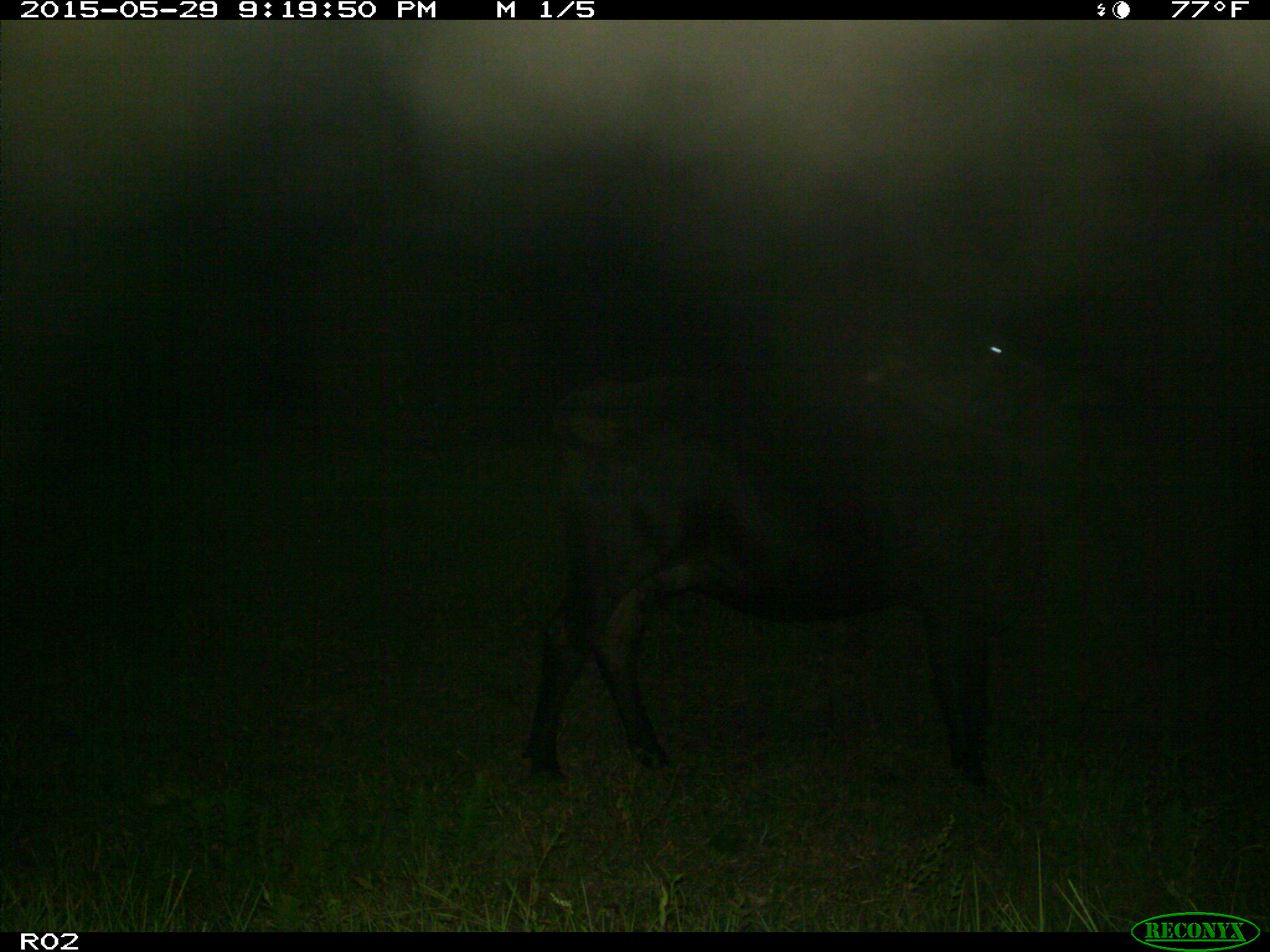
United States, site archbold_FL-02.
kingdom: Animalia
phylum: Chordata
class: Mammalia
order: Artiodactyla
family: Bovidae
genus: Bos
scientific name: Bos taurus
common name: domestic cow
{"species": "Bos taurus (domestic cow)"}